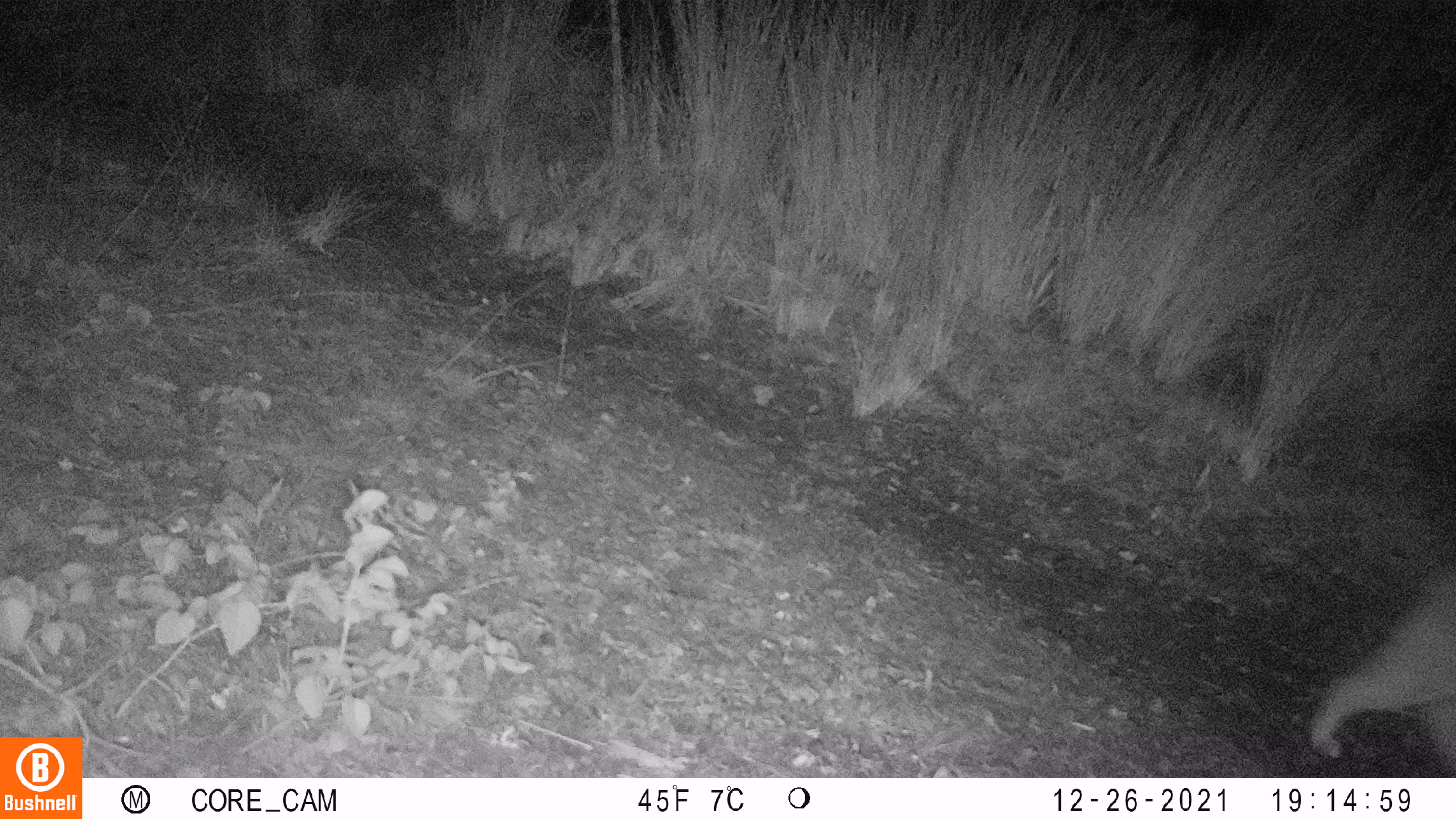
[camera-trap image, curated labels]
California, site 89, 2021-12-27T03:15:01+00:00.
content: unidentified animal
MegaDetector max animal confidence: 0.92